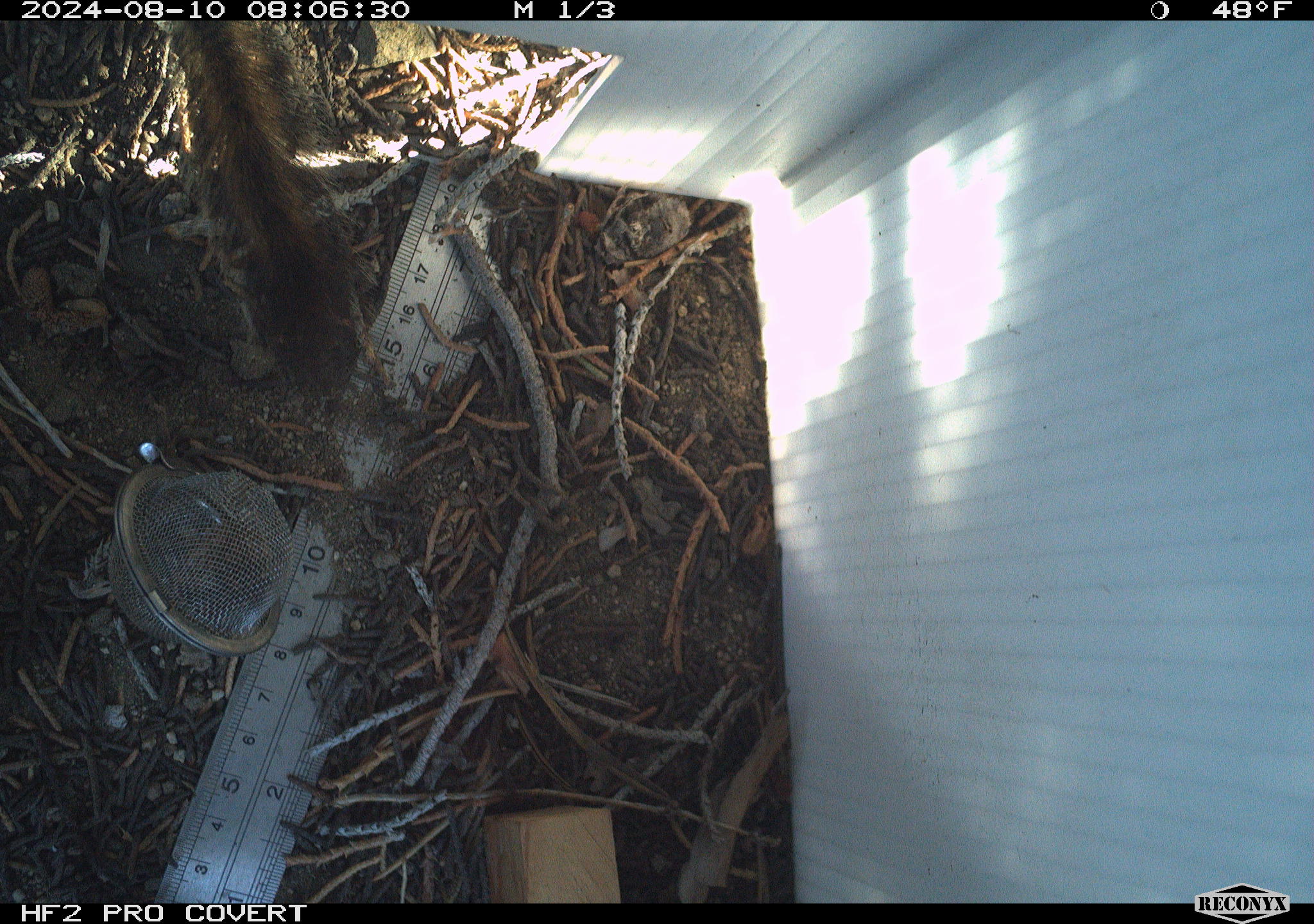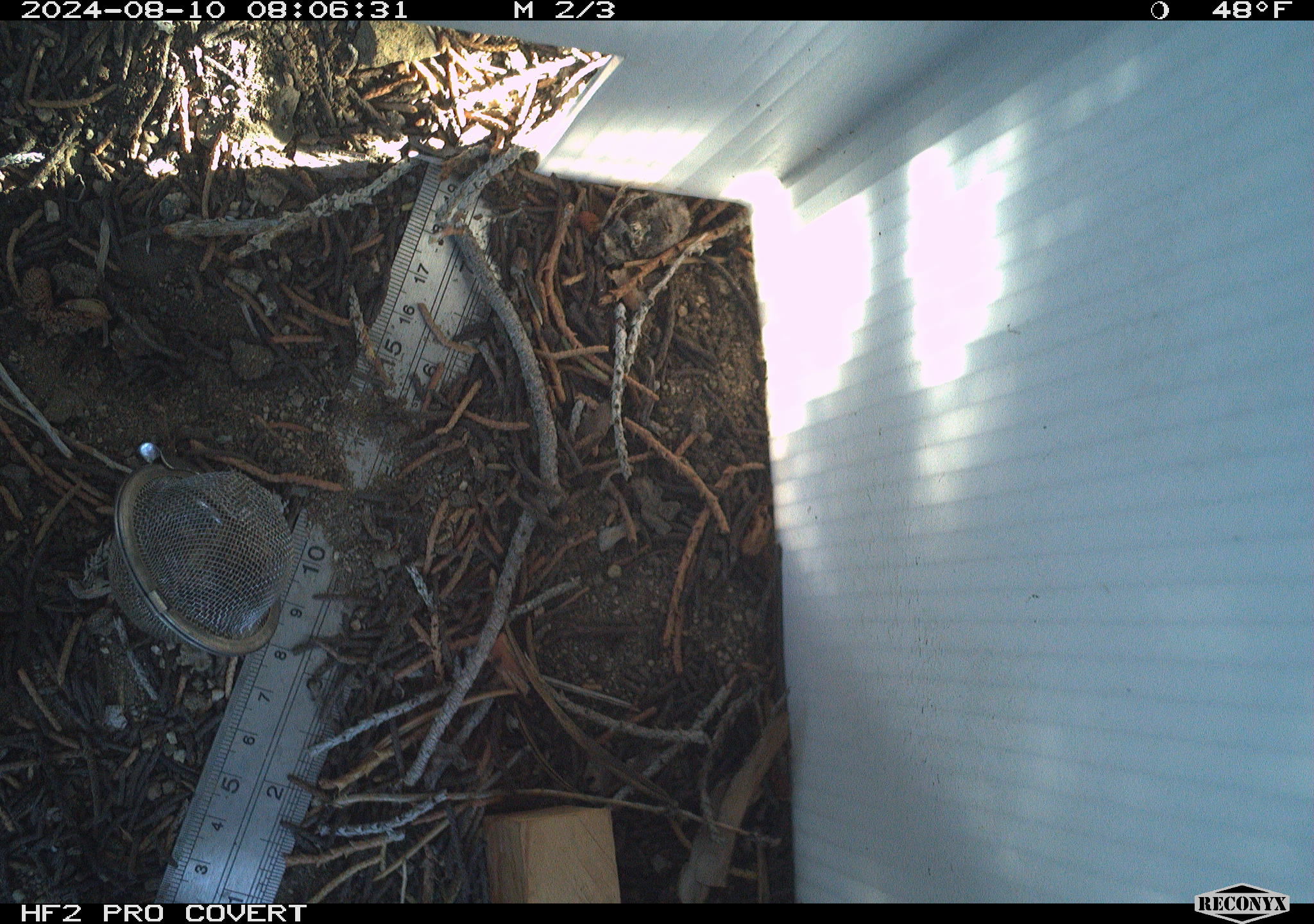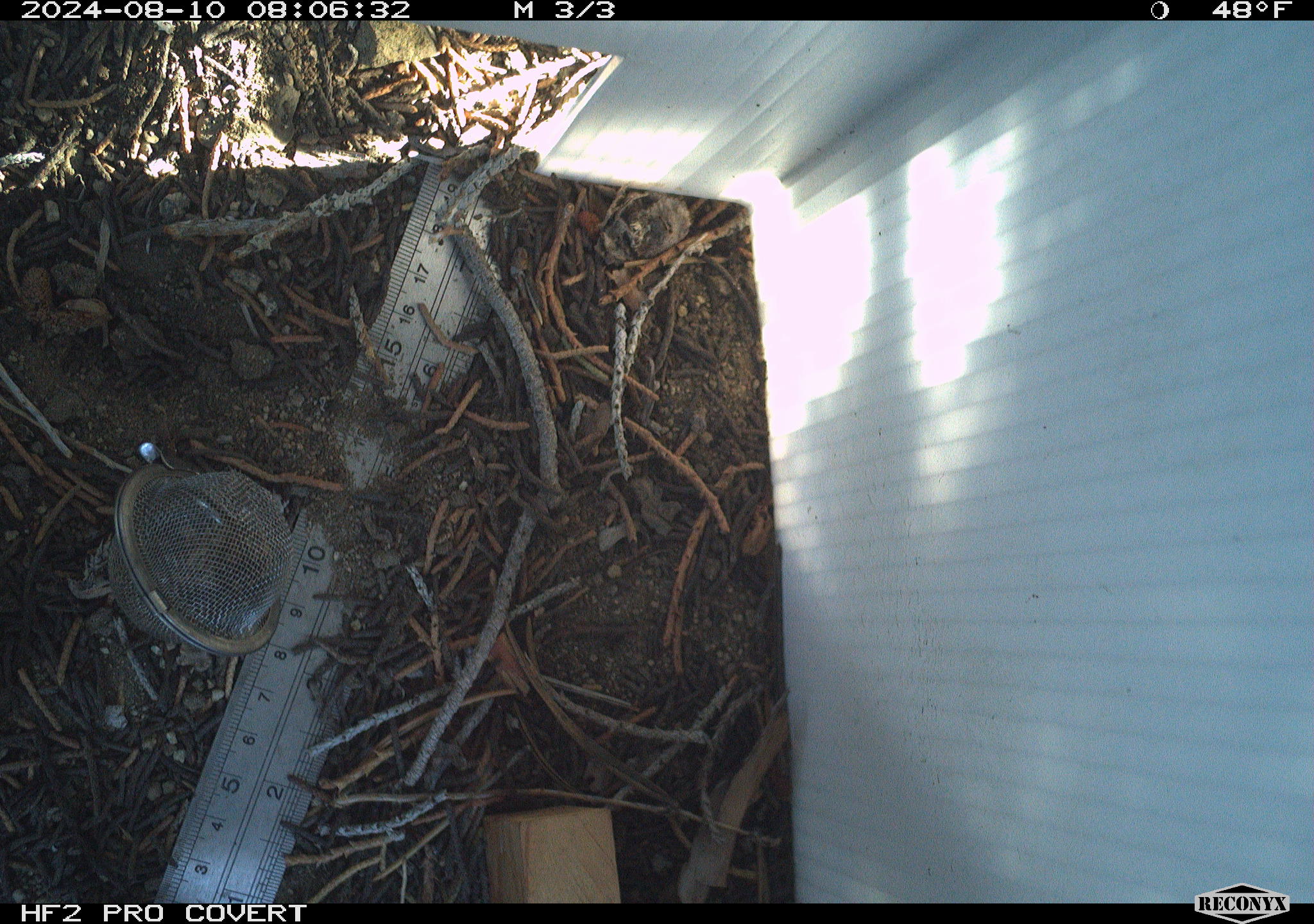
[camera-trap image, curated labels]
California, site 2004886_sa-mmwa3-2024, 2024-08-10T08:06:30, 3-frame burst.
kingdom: Animalia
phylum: Chordata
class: Mammalia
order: Rodentia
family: Sciuridae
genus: Neotamias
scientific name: Neotamias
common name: western chipmunks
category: neotamias species